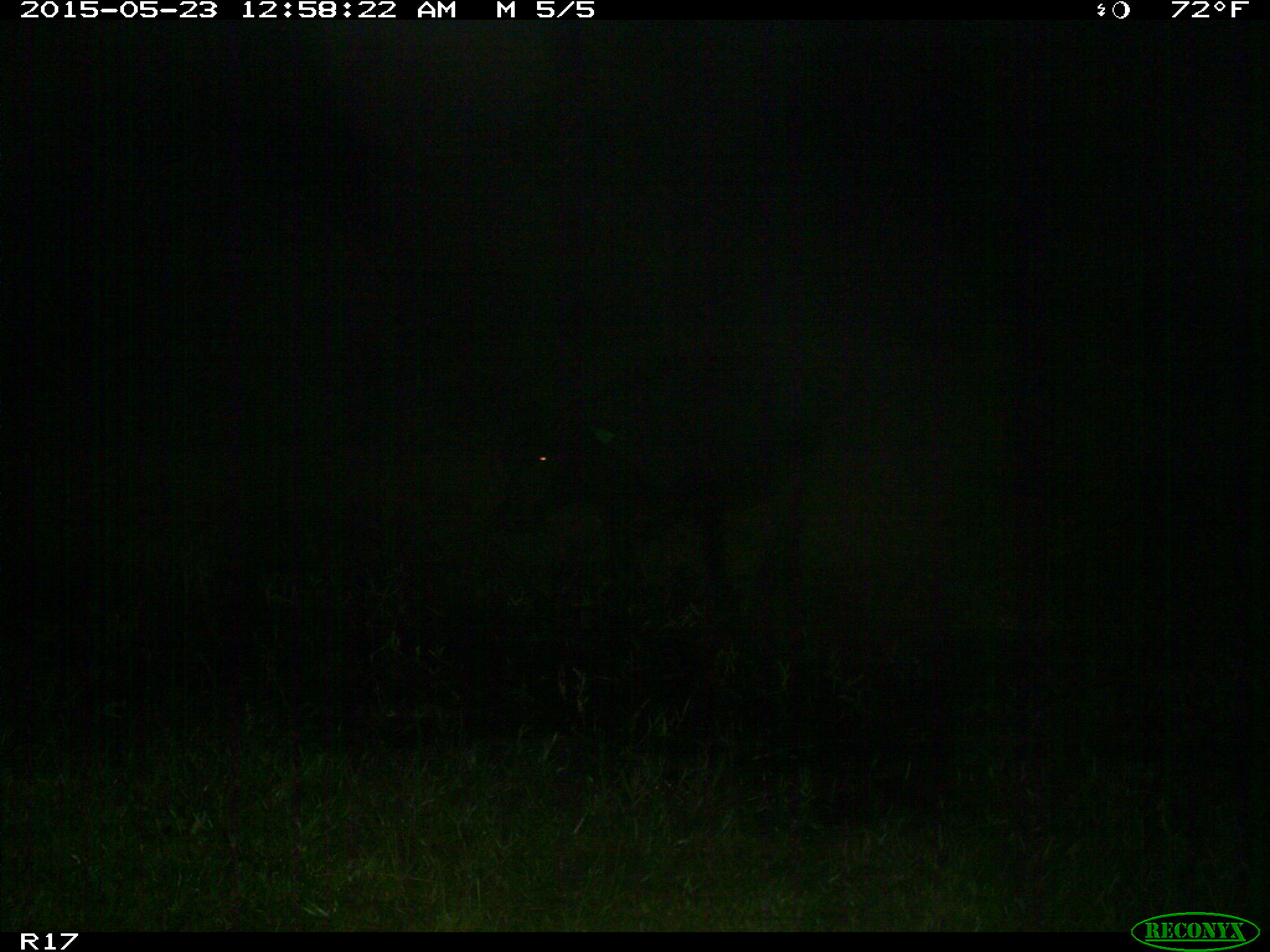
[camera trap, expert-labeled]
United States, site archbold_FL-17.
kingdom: Animalia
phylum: Chordata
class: Mammalia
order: Artiodactyla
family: Bovidae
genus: Bos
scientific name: Bos taurus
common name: domestic cow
Bos taurus (domestic cow).